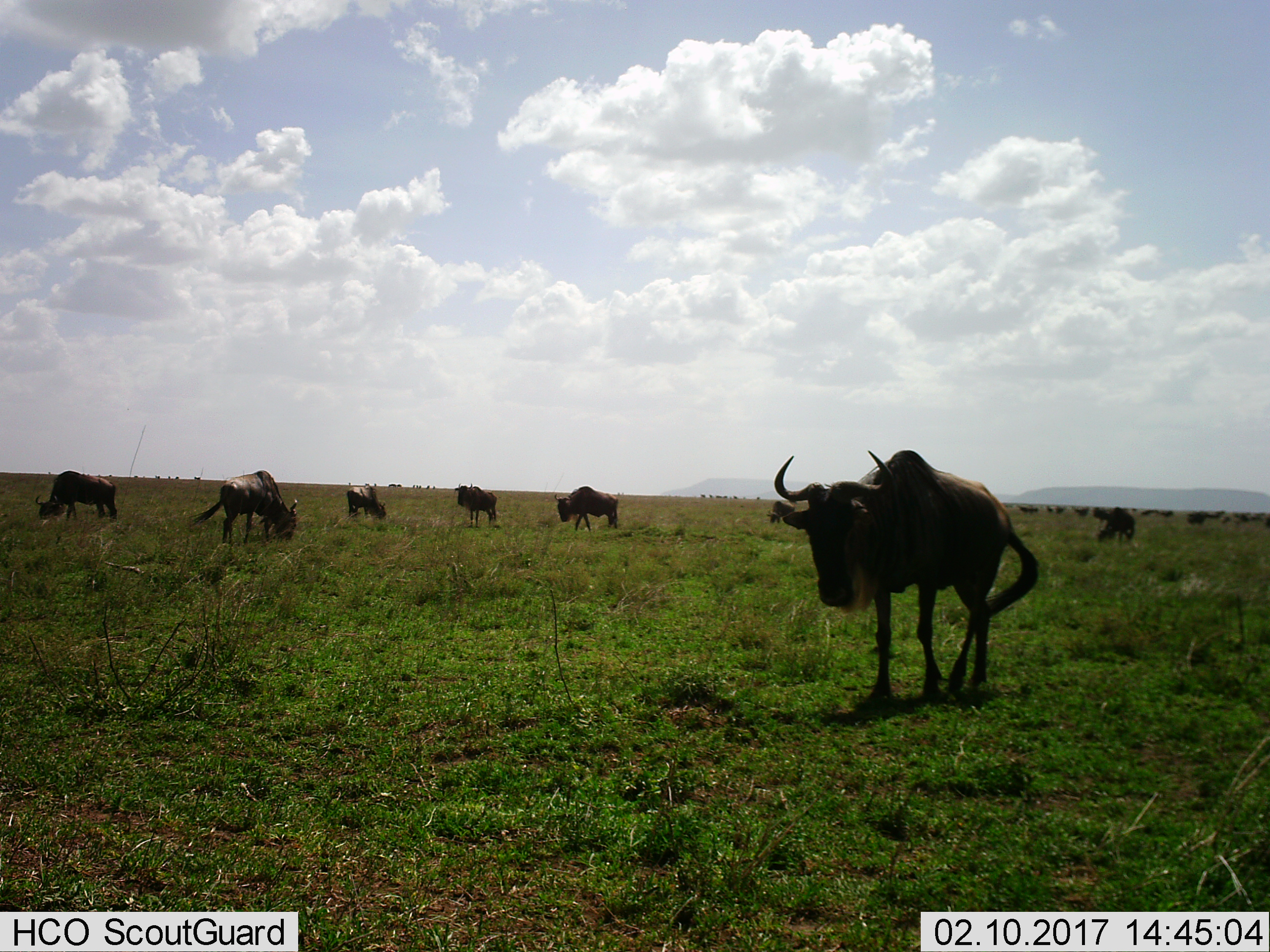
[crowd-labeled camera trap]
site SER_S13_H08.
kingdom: Animalia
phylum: Chordata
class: Mammalia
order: Artiodactyla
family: Bovidae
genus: Connochaetes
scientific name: Connochaetes taurinus taurinus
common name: blue wildebeest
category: wildebeestblue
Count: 9.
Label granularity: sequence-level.